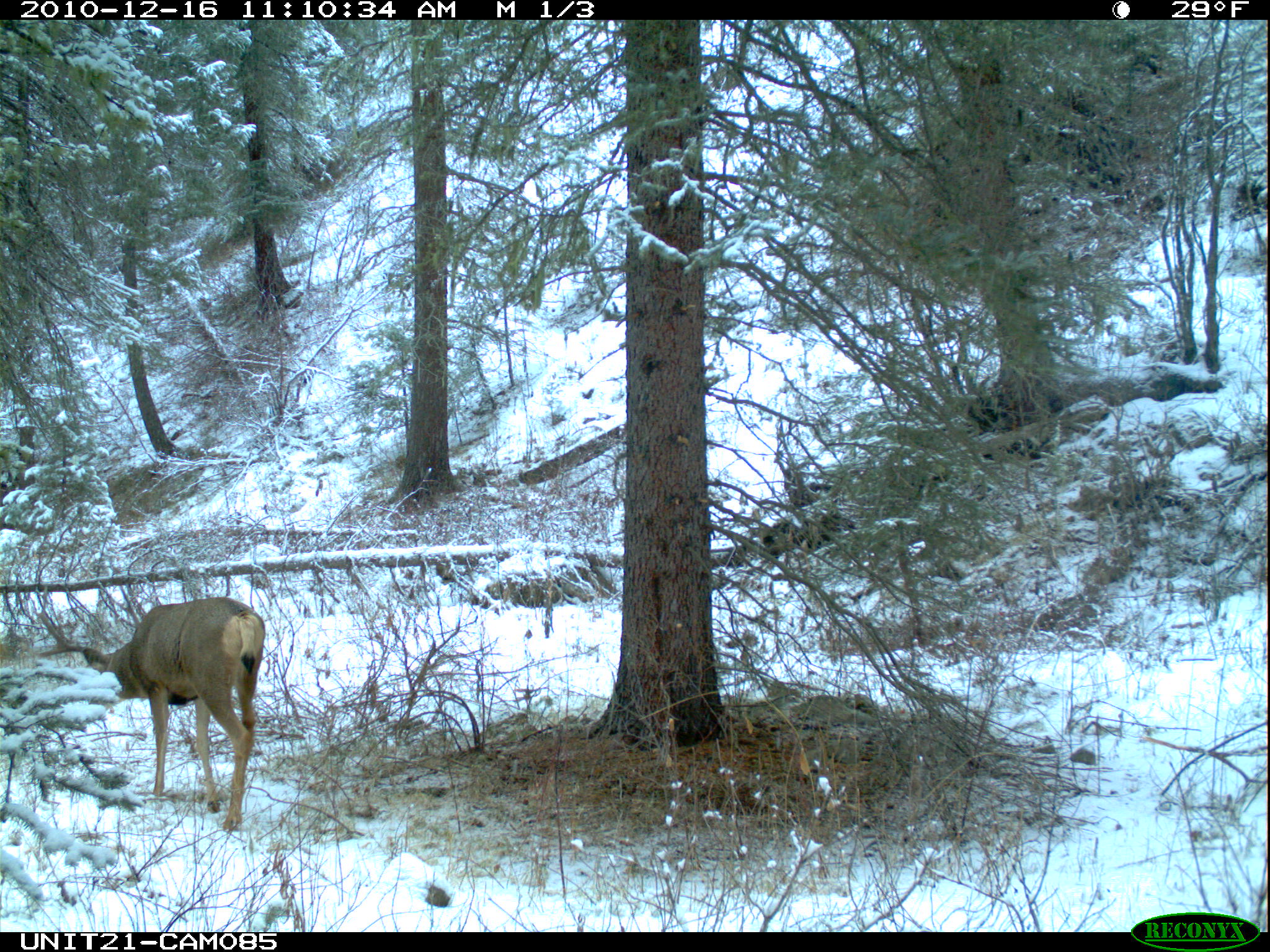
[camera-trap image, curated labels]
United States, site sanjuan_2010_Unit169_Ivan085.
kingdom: Animalia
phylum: Chordata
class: Mammalia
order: Artiodactyla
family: Cervidae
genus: Odocoileus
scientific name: Odocoileus hemionus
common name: mule deer